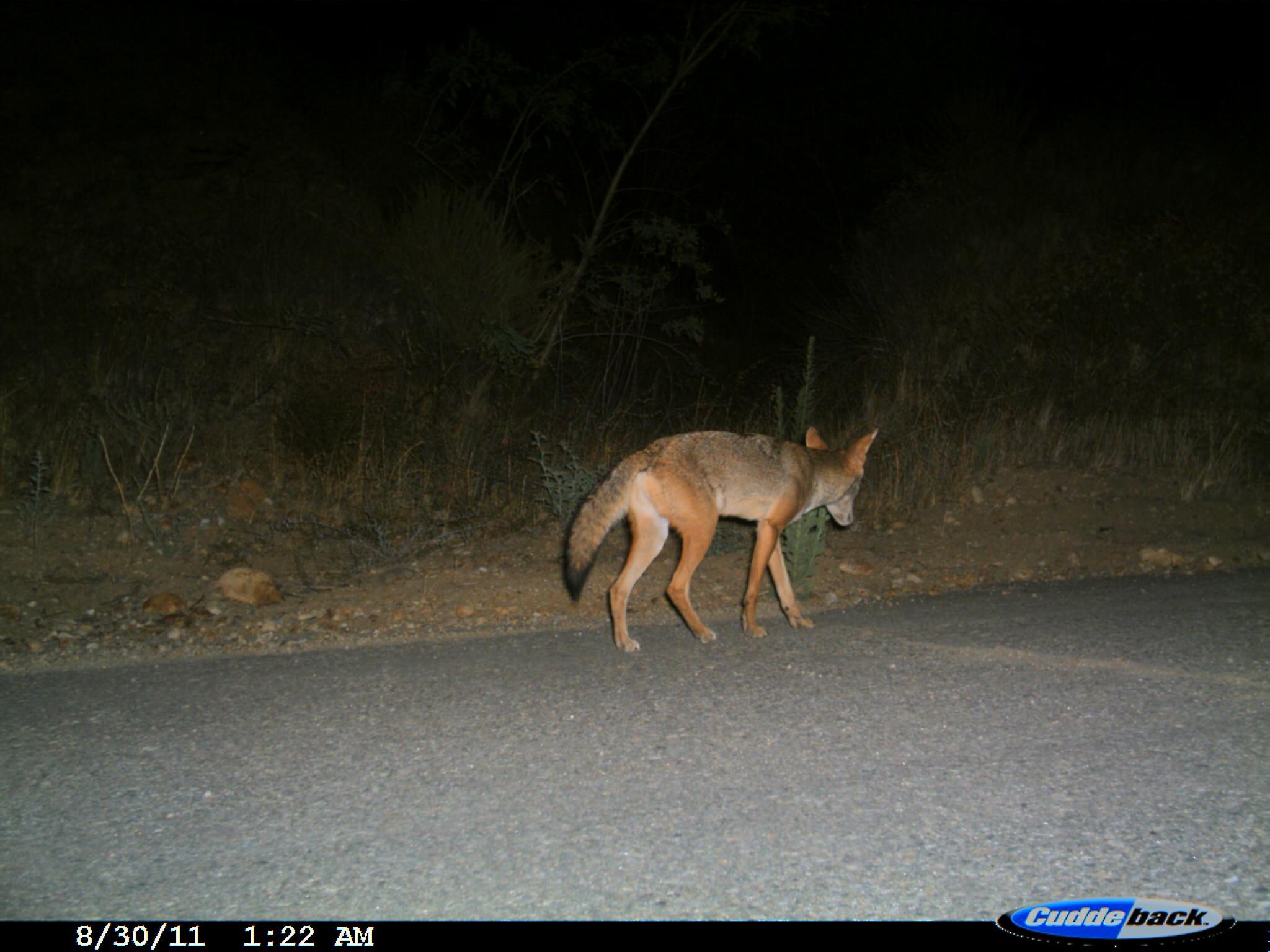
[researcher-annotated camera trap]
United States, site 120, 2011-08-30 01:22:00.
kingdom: Animalia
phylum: Chordata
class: Mammalia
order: Carnivora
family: Canidae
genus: Canis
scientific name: Canis latrans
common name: coyote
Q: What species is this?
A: Coyote (Canis latrans).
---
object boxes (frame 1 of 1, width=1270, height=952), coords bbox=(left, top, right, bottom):
coyote: bbox=(554, 412, 887, 657)